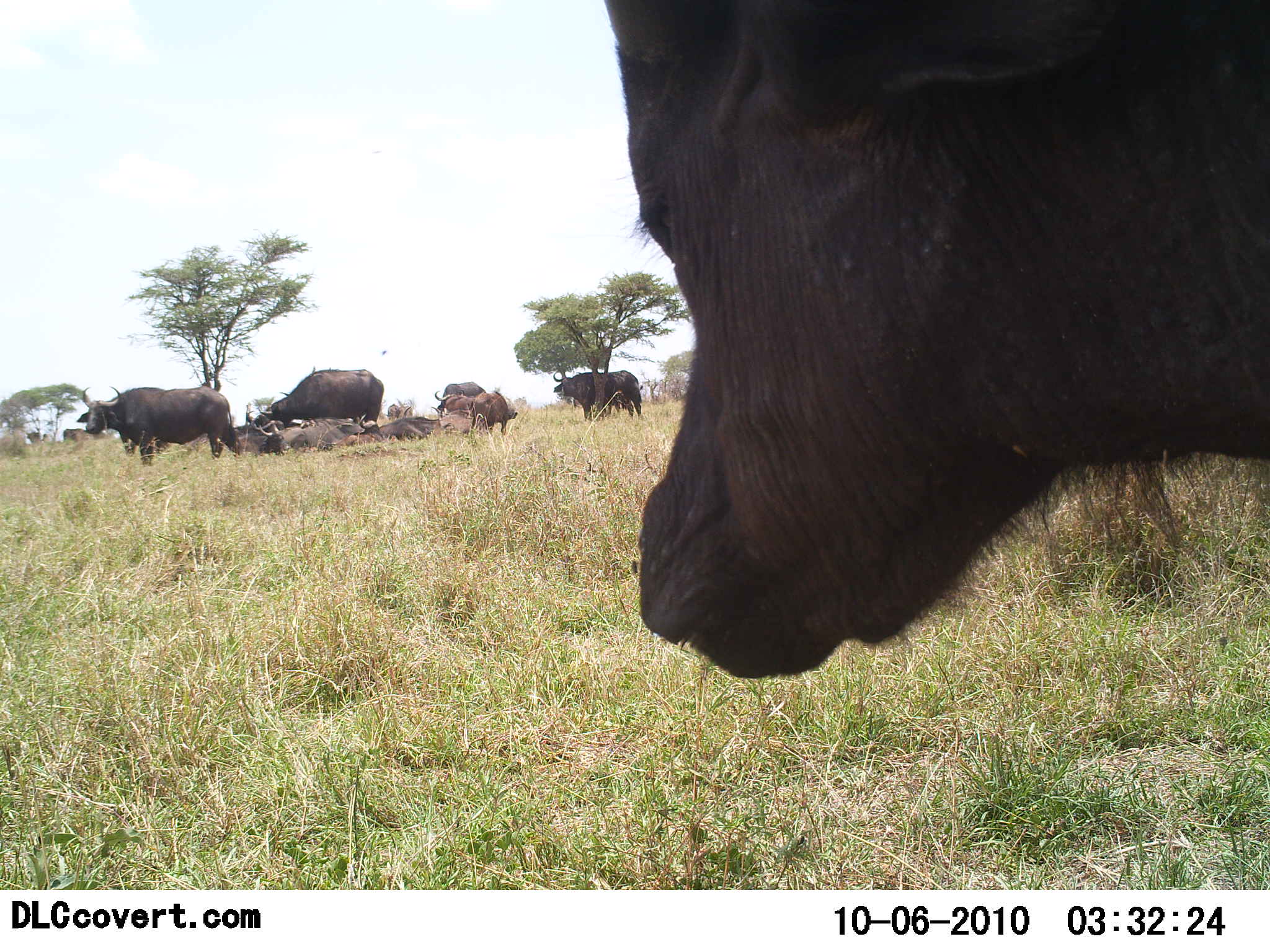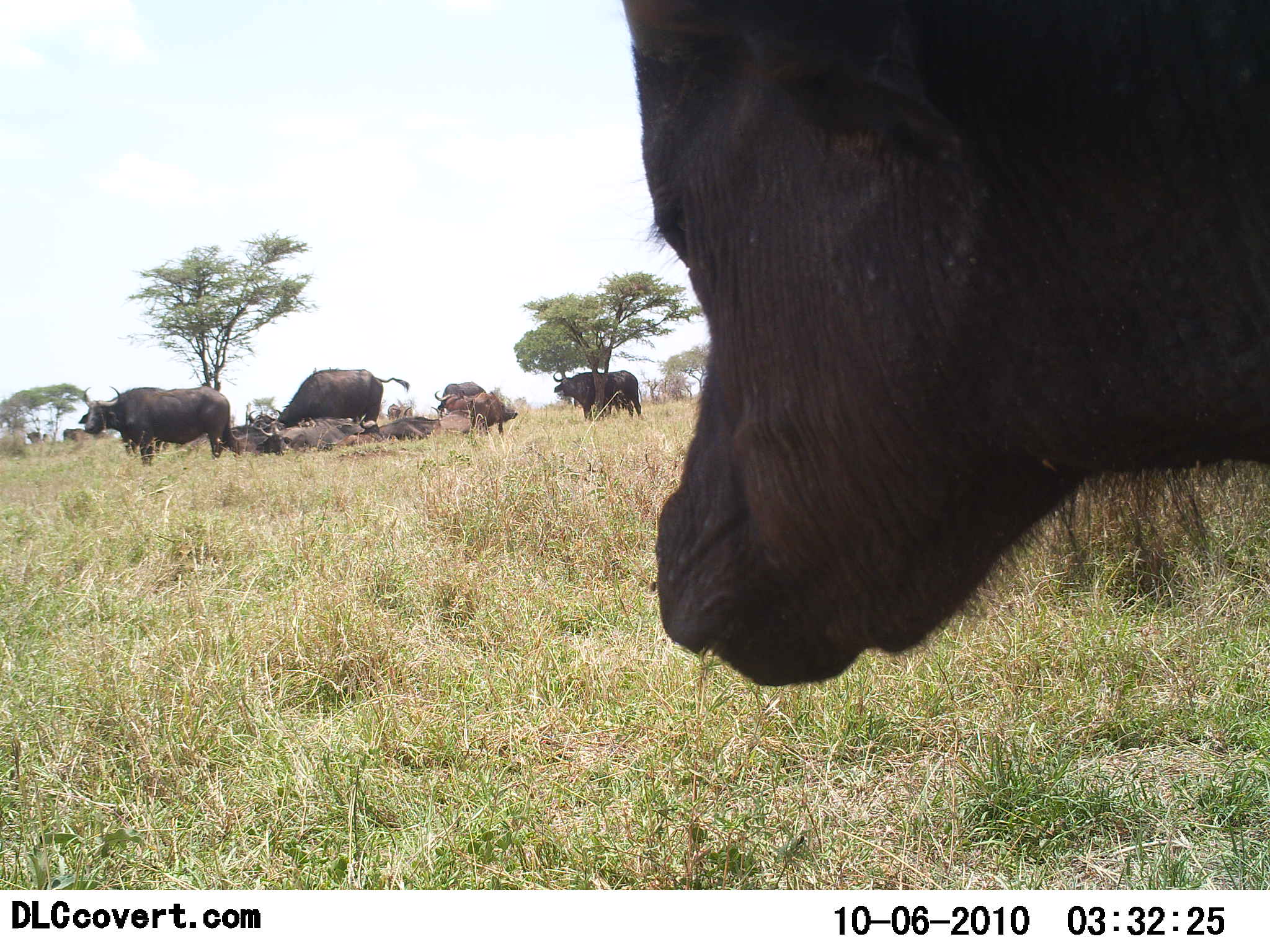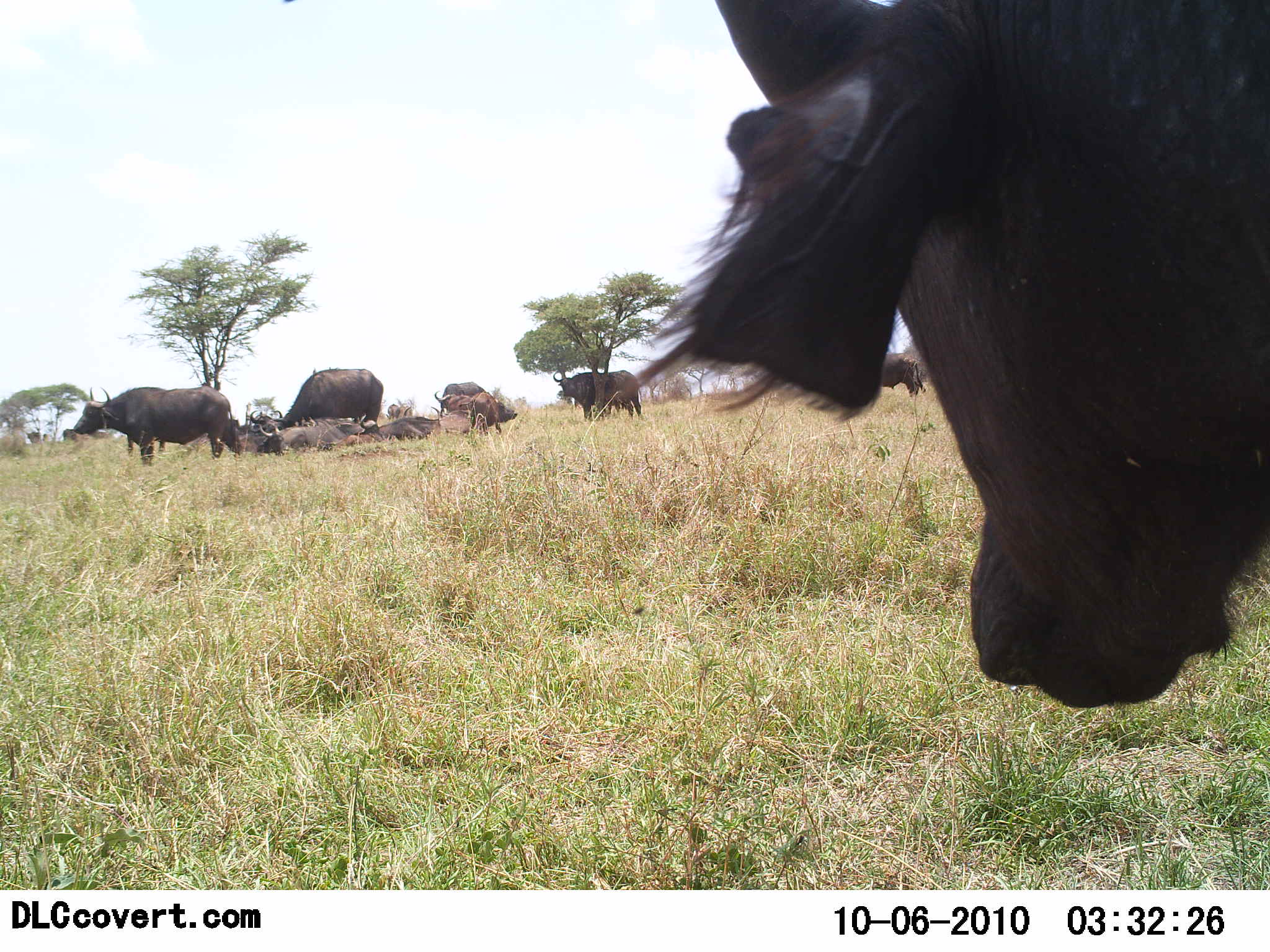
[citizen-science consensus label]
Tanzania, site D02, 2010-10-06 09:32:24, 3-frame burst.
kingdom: Animalia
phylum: Chordata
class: Mammalia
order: Artiodactyla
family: Bovidae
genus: Syncerus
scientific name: Syncerus caffer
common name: cape buffalo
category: buffalo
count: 8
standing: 77%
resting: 54%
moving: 8%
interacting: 8%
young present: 0%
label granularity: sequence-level